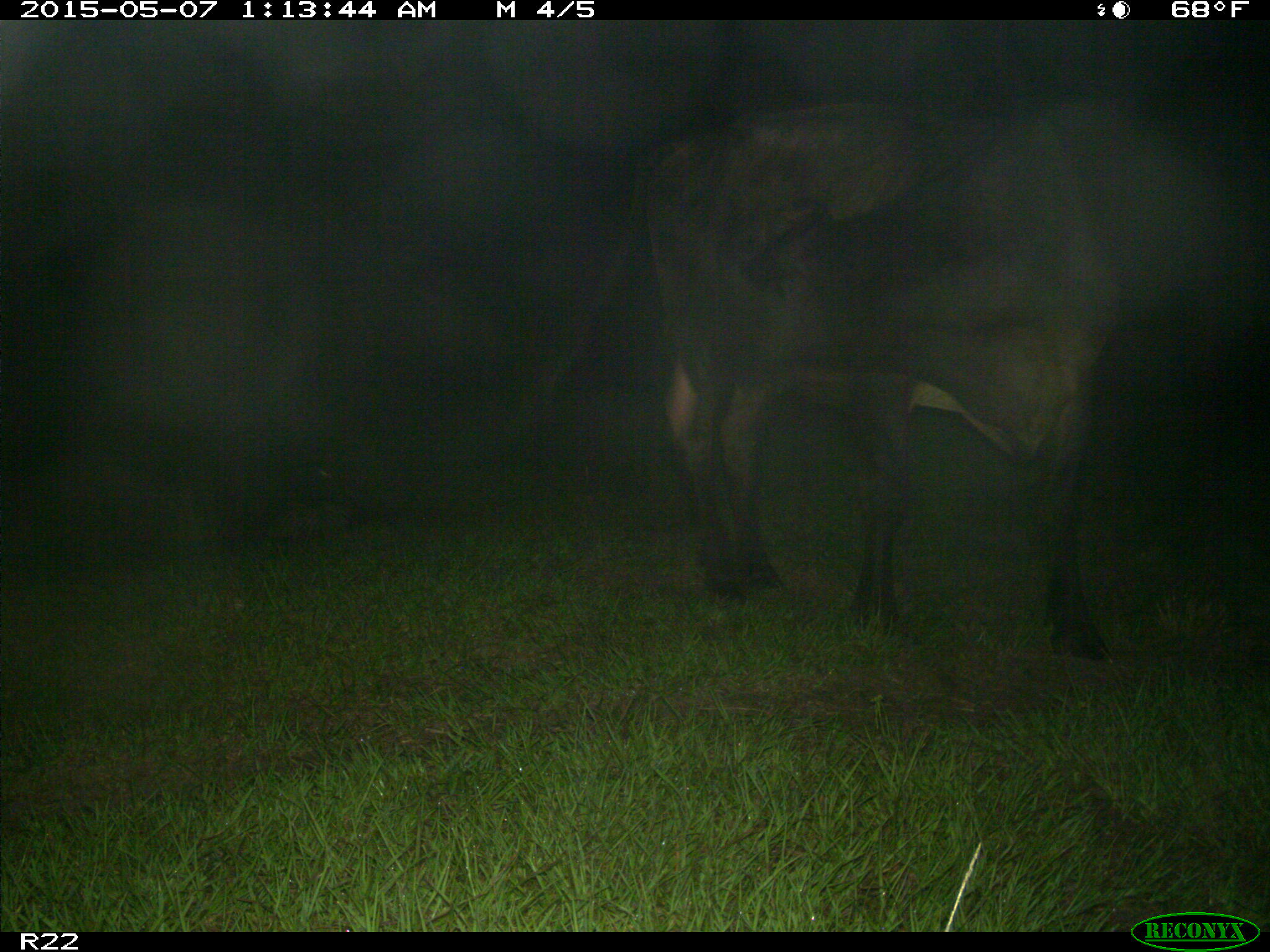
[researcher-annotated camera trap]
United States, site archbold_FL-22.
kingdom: Animalia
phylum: Chordata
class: Mammalia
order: Artiodactyla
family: Bovidae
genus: Bos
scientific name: Bos taurus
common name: domestic cow